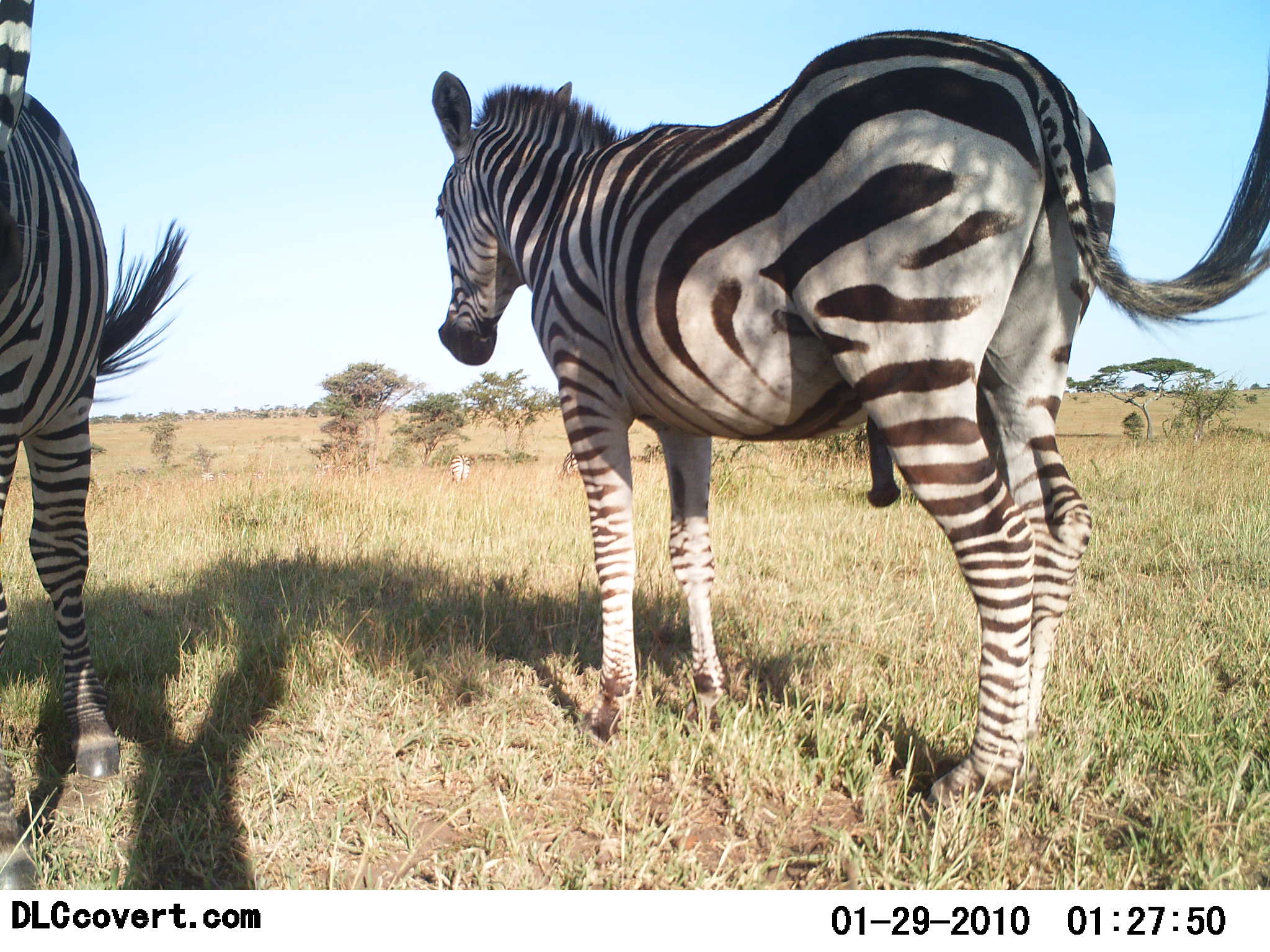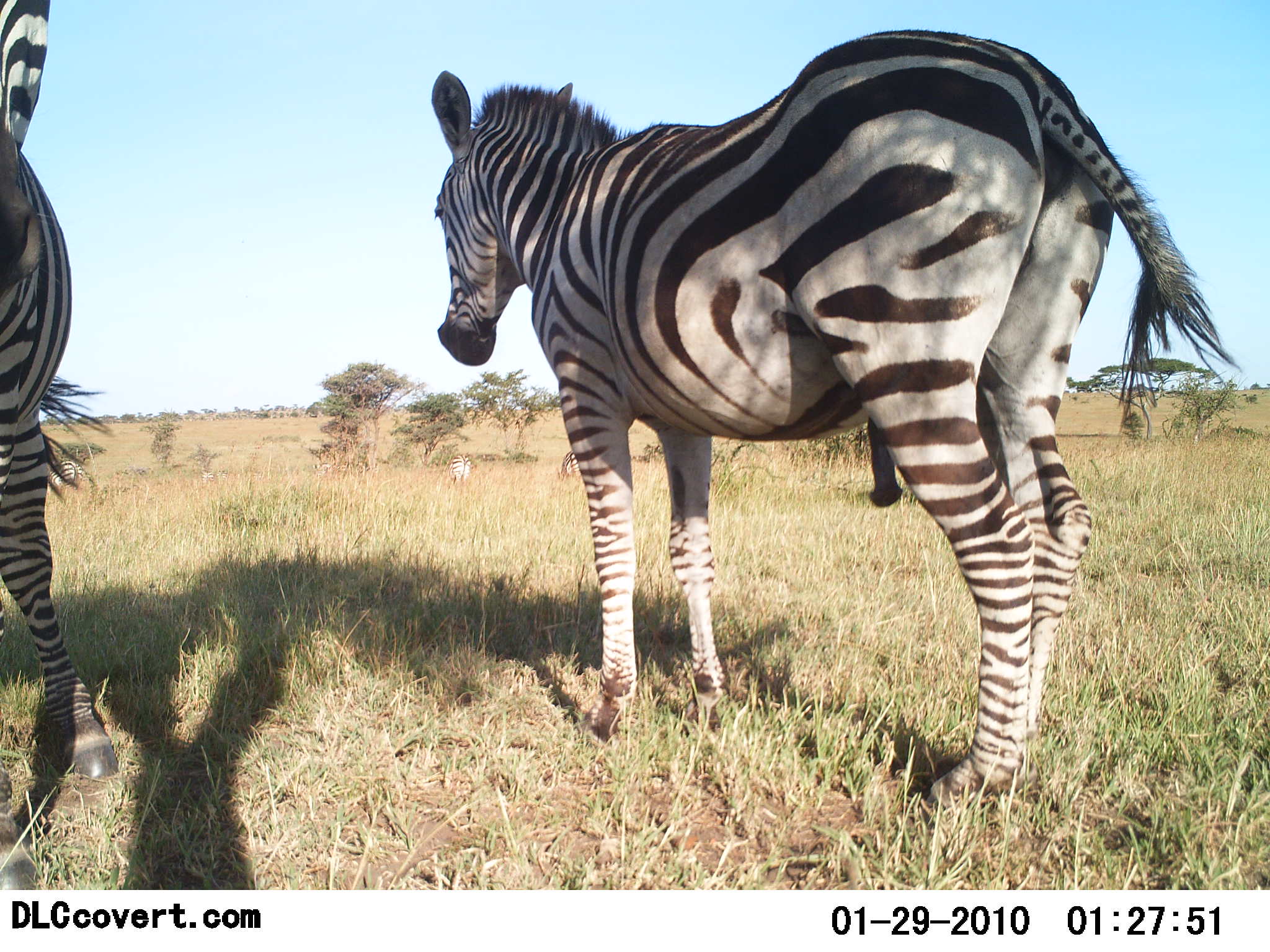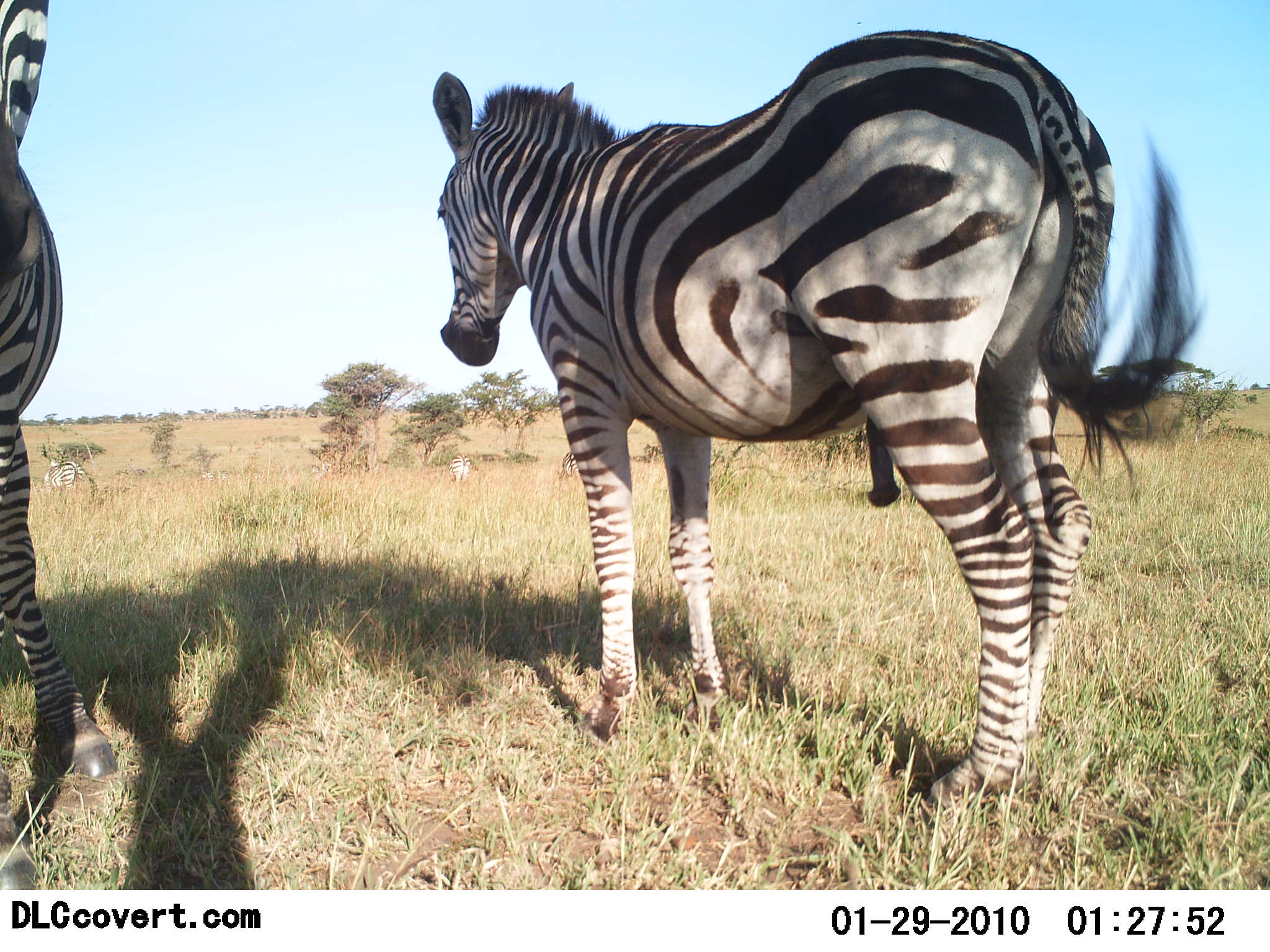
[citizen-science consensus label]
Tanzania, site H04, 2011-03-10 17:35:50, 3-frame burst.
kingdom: Animalia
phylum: Chordata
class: Mammalia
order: Perissodactyla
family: Equidae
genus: Equus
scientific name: Equus quagga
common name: plains zebra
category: zebra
Zebra (plains zebra) (Equus quagga), count 2. Behavior (volunteer vote fractions): standing 100%, resting 8%, moving 0%, interacting 0%. Young present (vote fraction): 0%. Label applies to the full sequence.